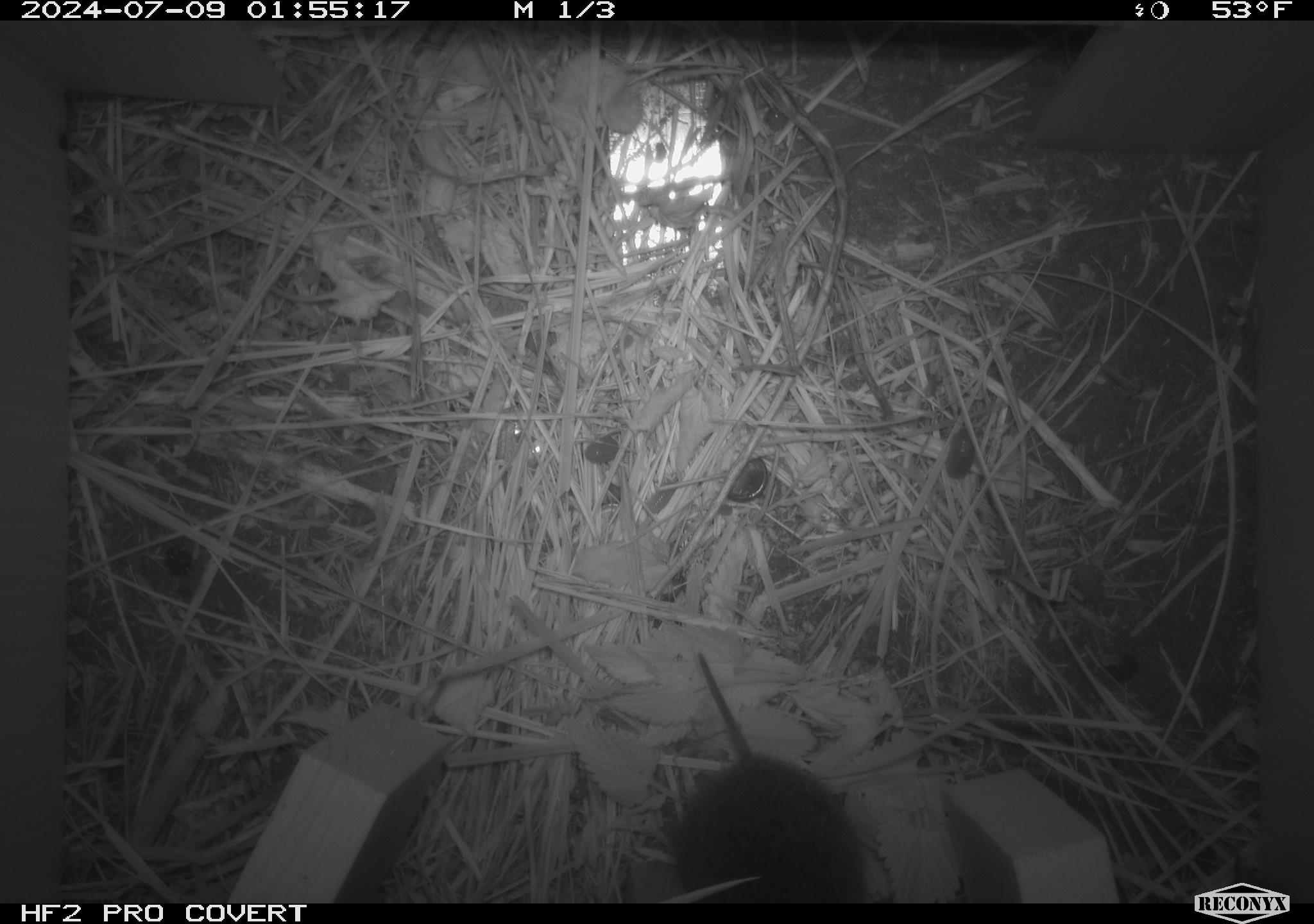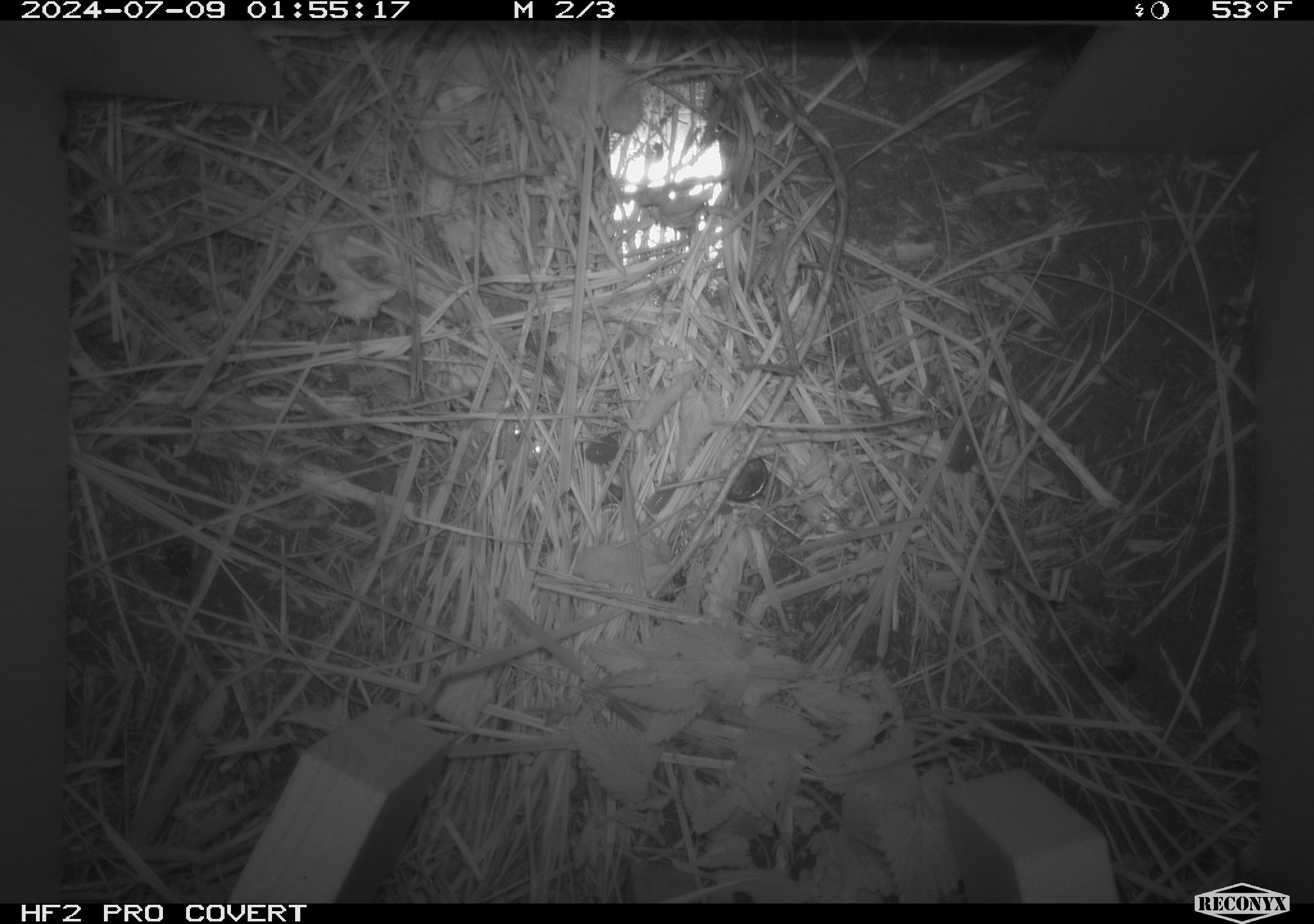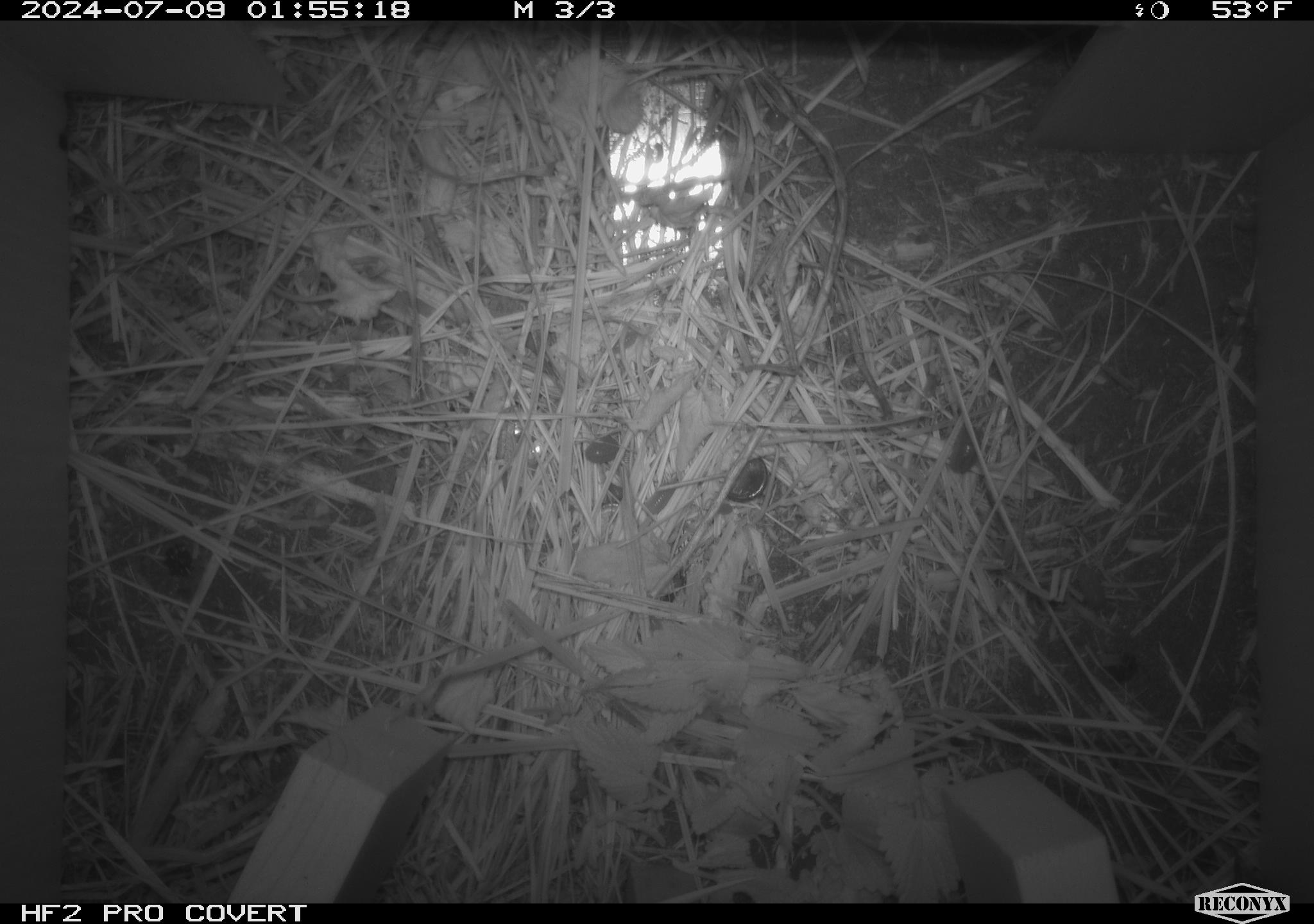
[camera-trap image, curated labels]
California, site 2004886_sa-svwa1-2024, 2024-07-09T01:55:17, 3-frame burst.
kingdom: Animalia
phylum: Chordata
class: Mammalia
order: Rodentia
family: Cricetidae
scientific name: Arvicolinae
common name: voles, lemmings, and muskrats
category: arvicolinae subfamily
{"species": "arvicolinae subfamily (voles, lemmings, and muskrats) (Arvicolinae)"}